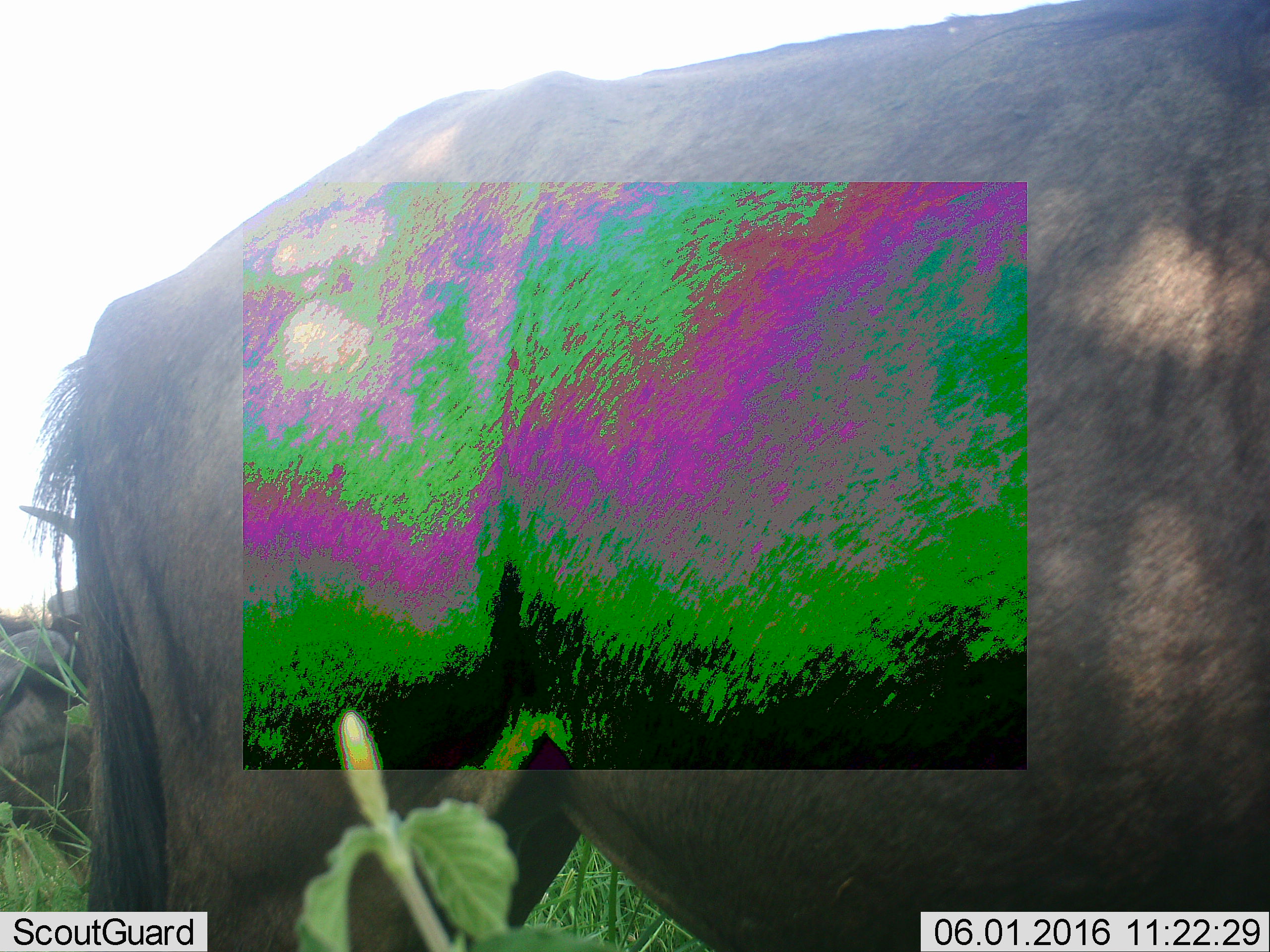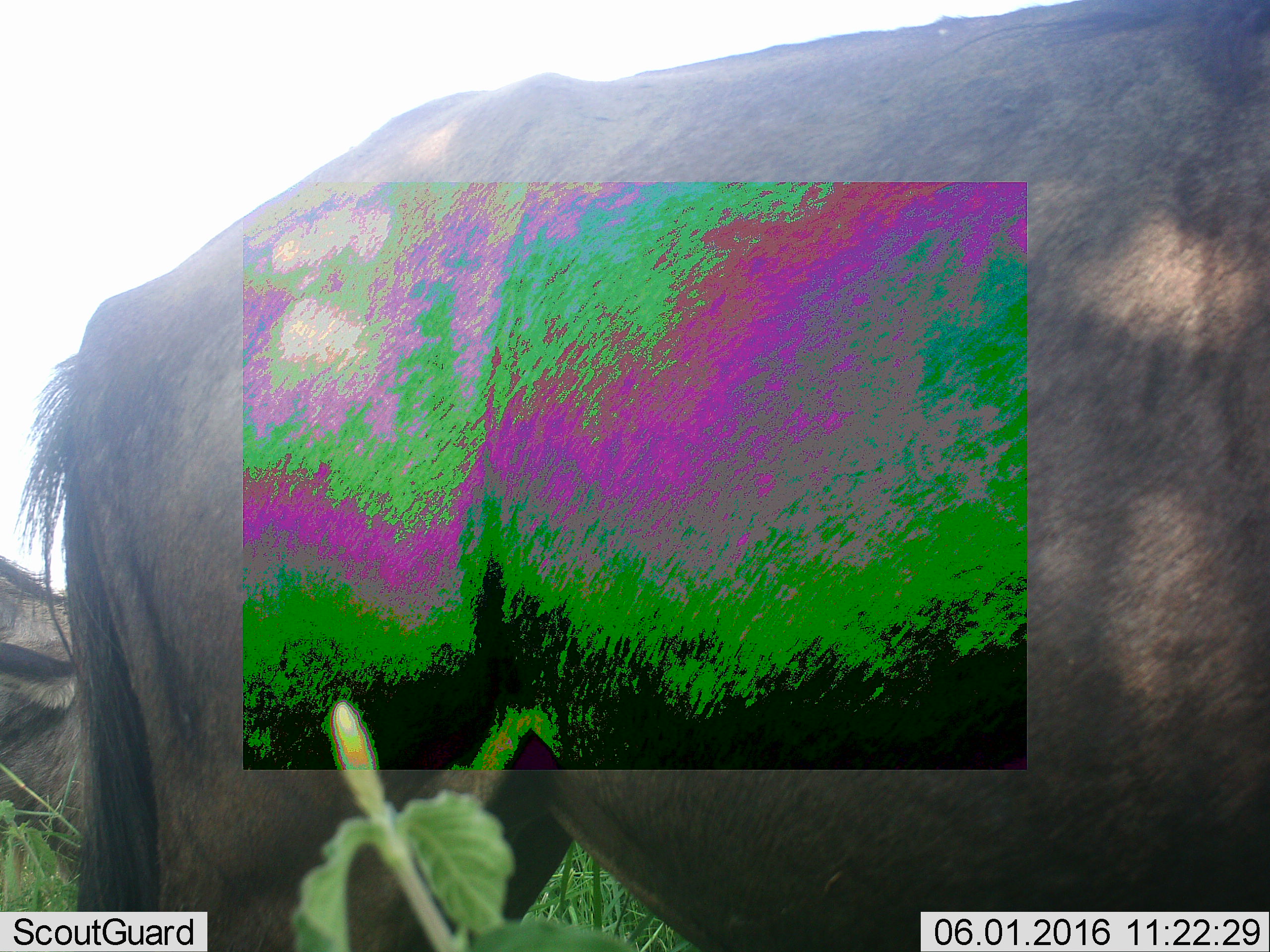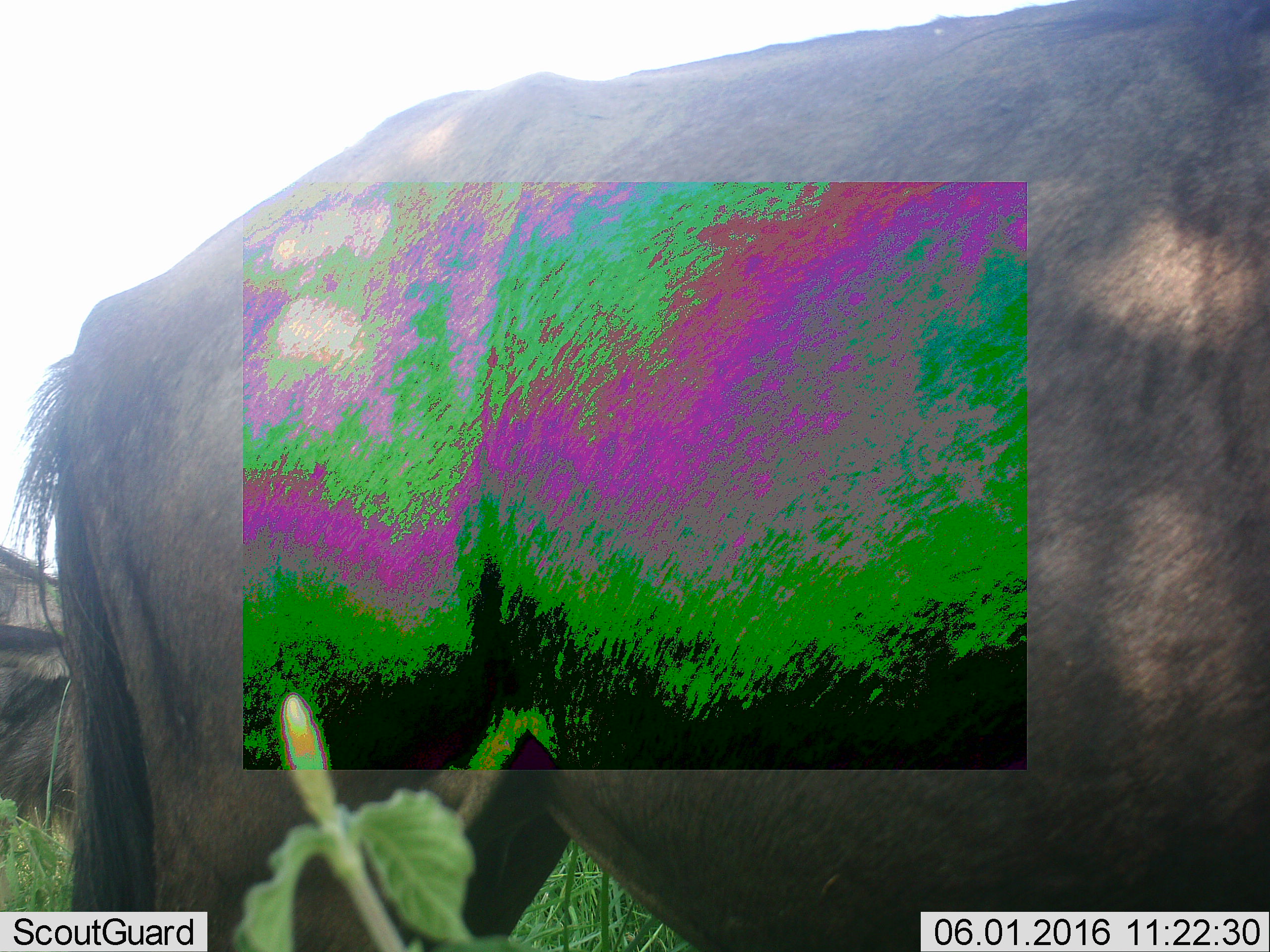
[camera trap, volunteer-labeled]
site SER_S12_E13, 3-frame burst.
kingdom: Animalia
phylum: Chordata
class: Mammalia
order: Artiodactyla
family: Bovidae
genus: Connochaetes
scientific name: Connochaetes taurinus taurinus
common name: blue wildebeest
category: wildebeestblue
Wildebeestblue (blue wildebeest) (Connochaetes taurinus taurinus), count 2. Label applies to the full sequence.